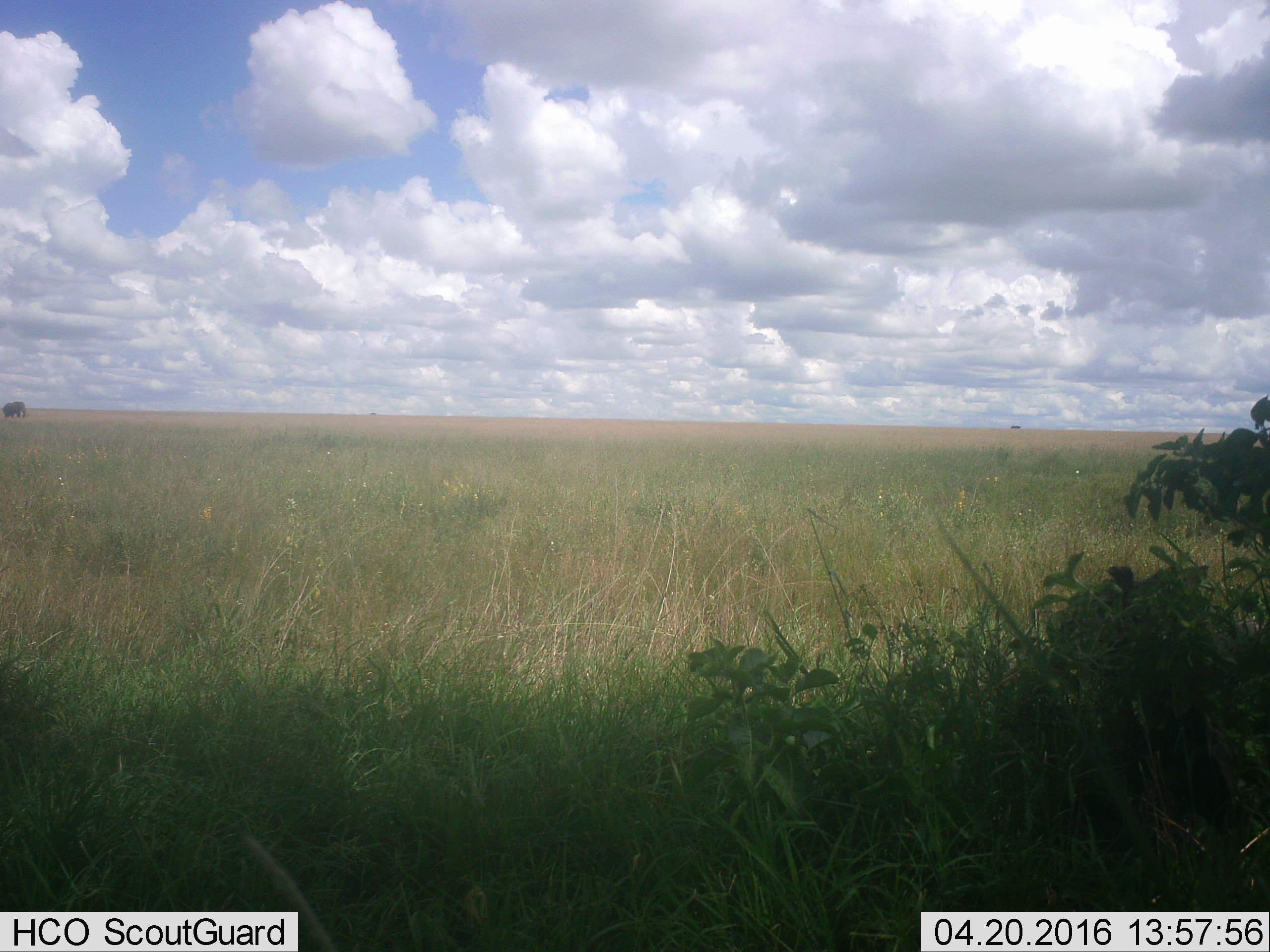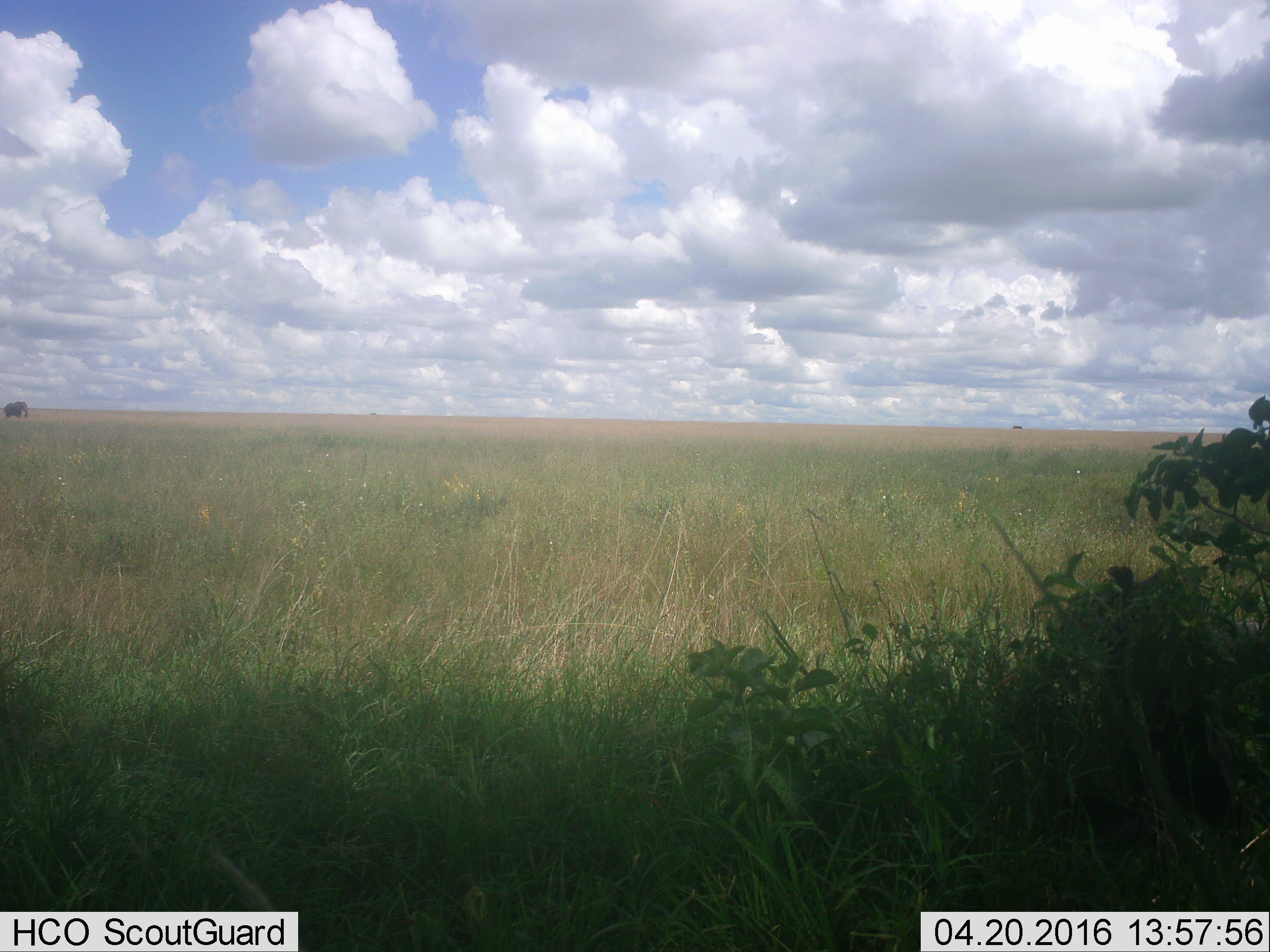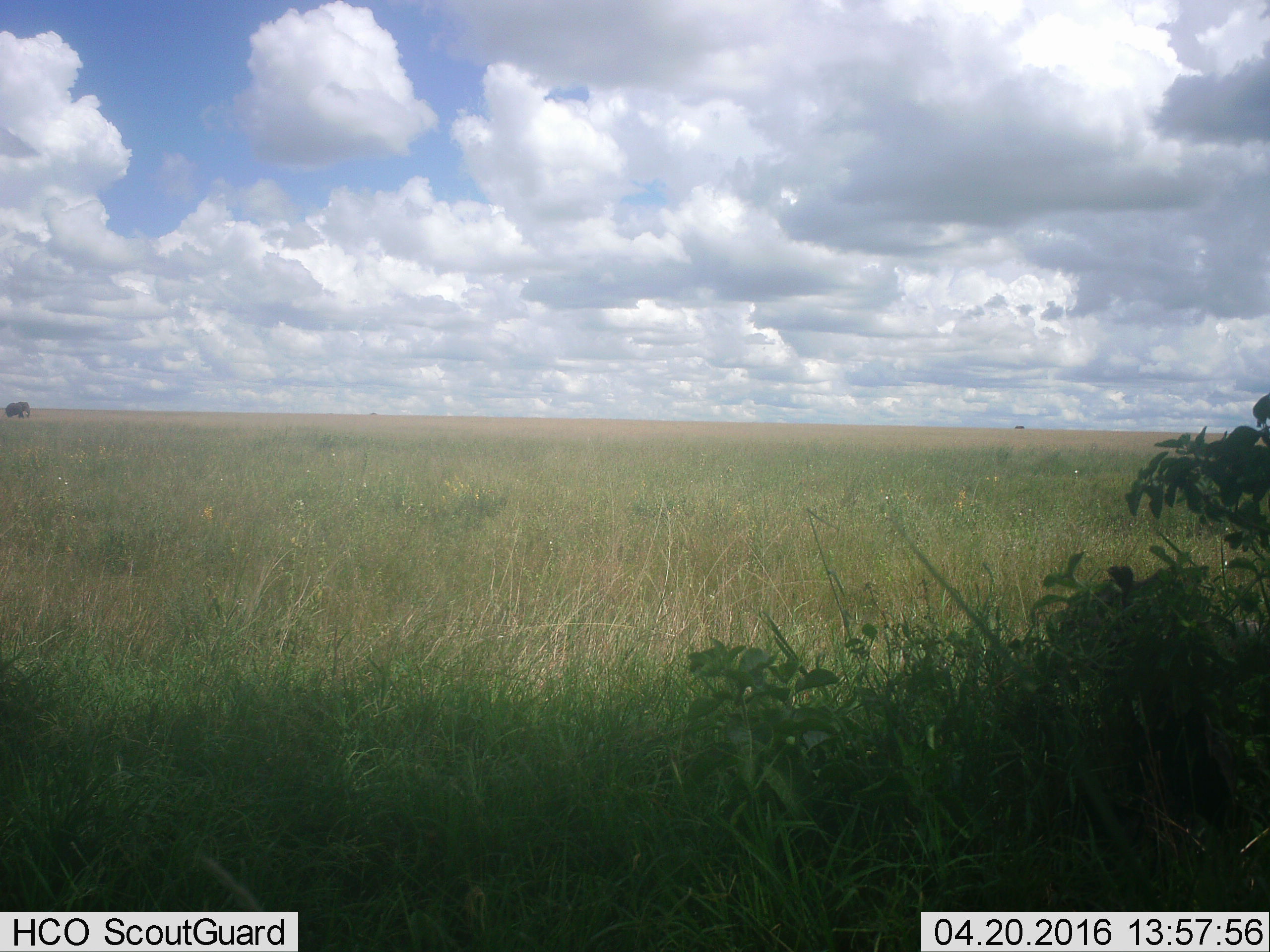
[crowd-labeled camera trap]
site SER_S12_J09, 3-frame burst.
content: unidentified animal